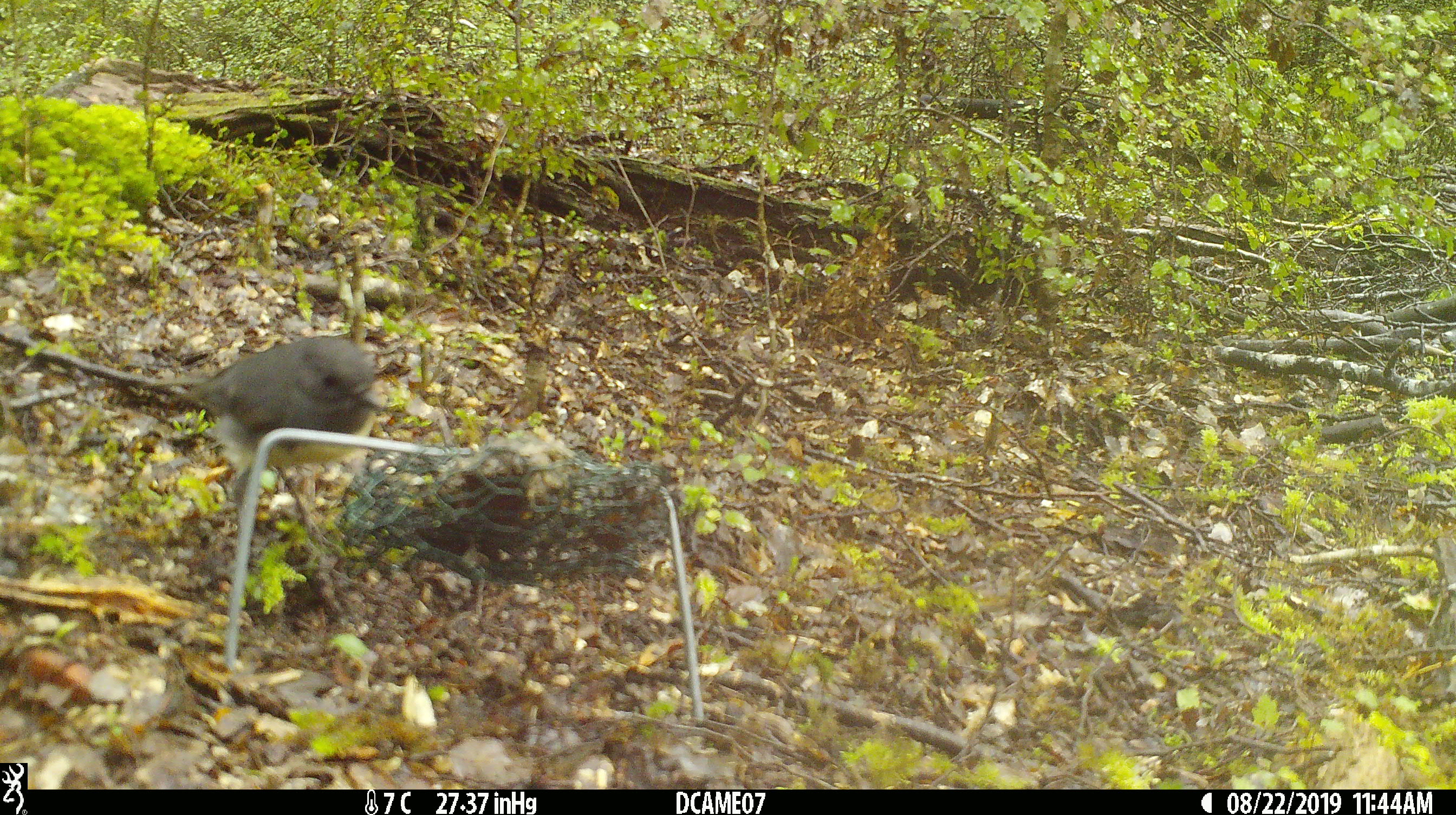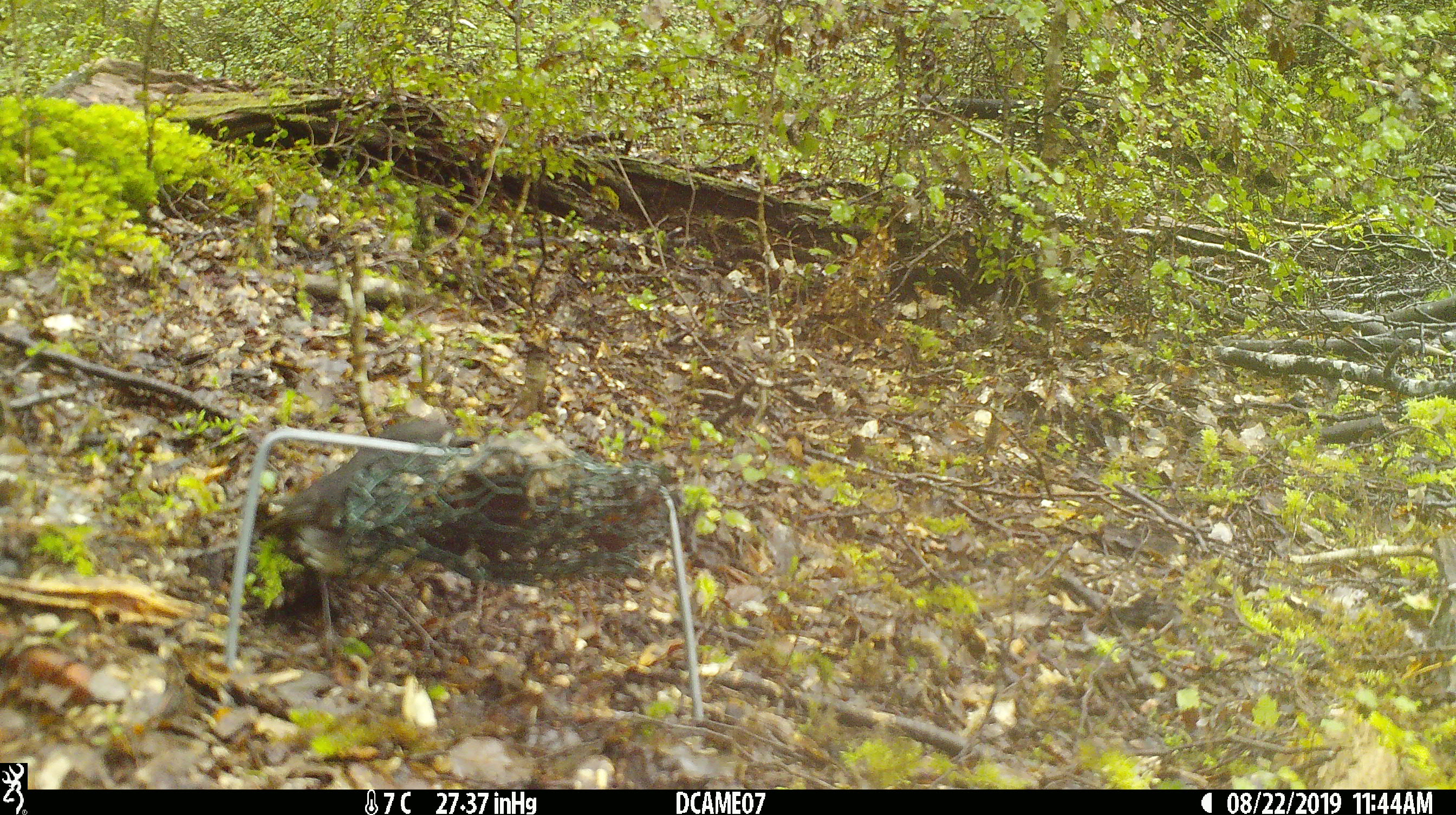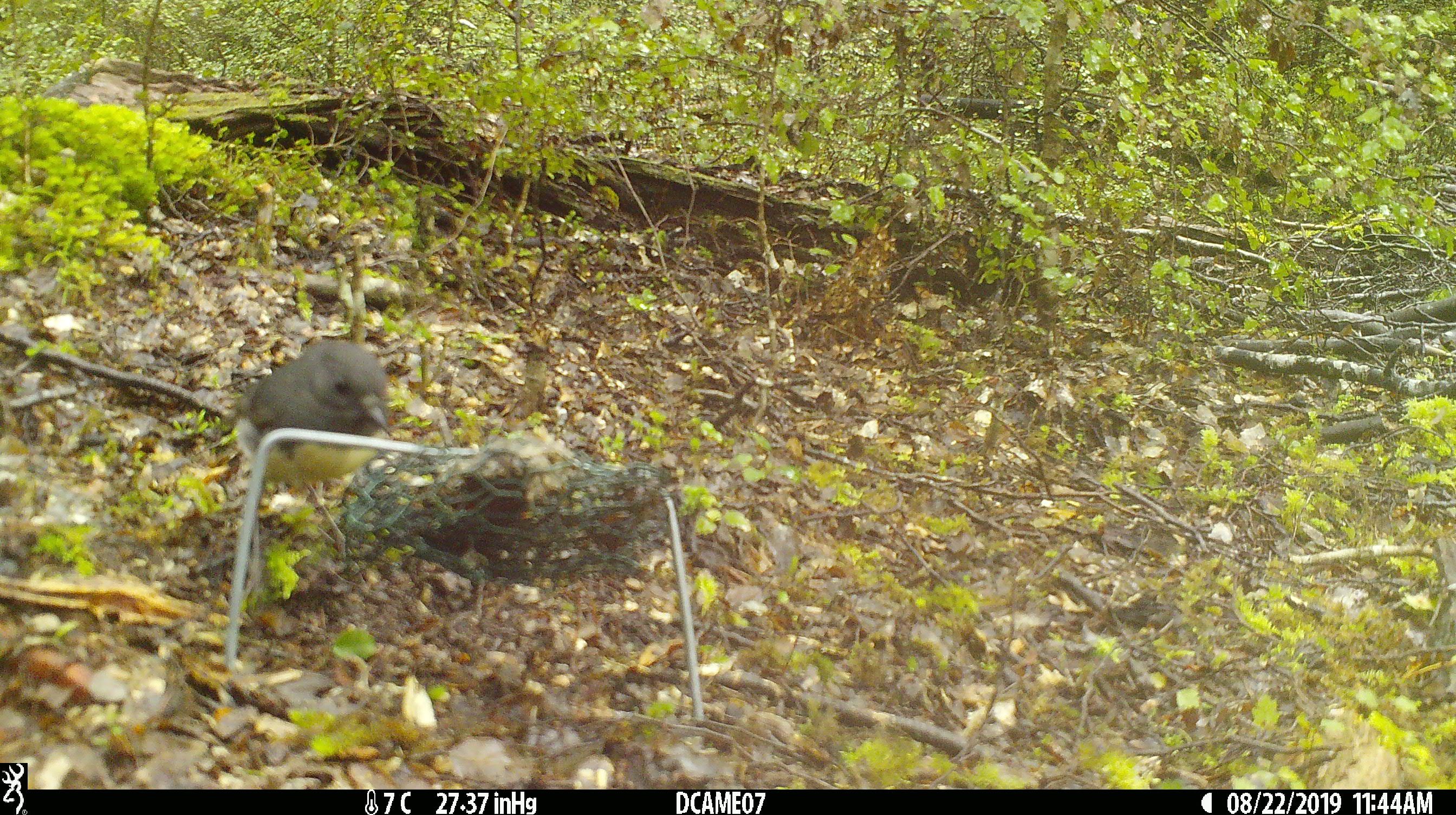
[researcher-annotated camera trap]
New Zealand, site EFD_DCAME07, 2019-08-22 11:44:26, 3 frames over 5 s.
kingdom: Animalia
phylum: Chordata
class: Aves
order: Passeriformes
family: Petroicidae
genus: Petroica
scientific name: Petroica australis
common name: new zealand robin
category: robin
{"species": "robin (new zealand robin) (Petroica australis)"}